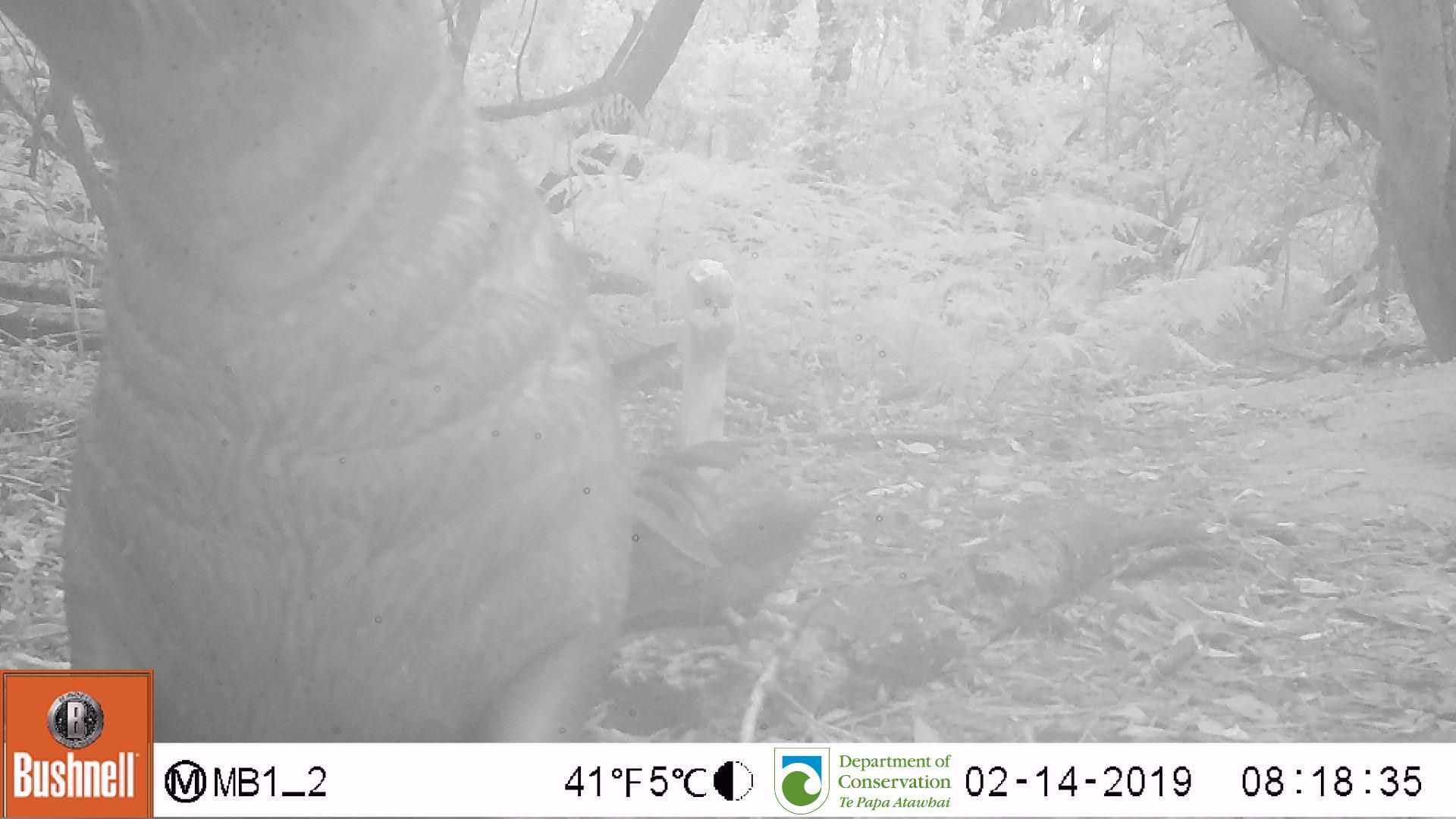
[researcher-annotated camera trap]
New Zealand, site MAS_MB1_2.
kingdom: Animalia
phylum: Chordata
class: Mammalia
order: Carnivora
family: Otariidae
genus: Phocarctos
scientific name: Phocarctos hookeri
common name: new zealand sea lion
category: sealion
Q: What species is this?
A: Sealion (new zealand sea lion) (Phocarctos hookeri).